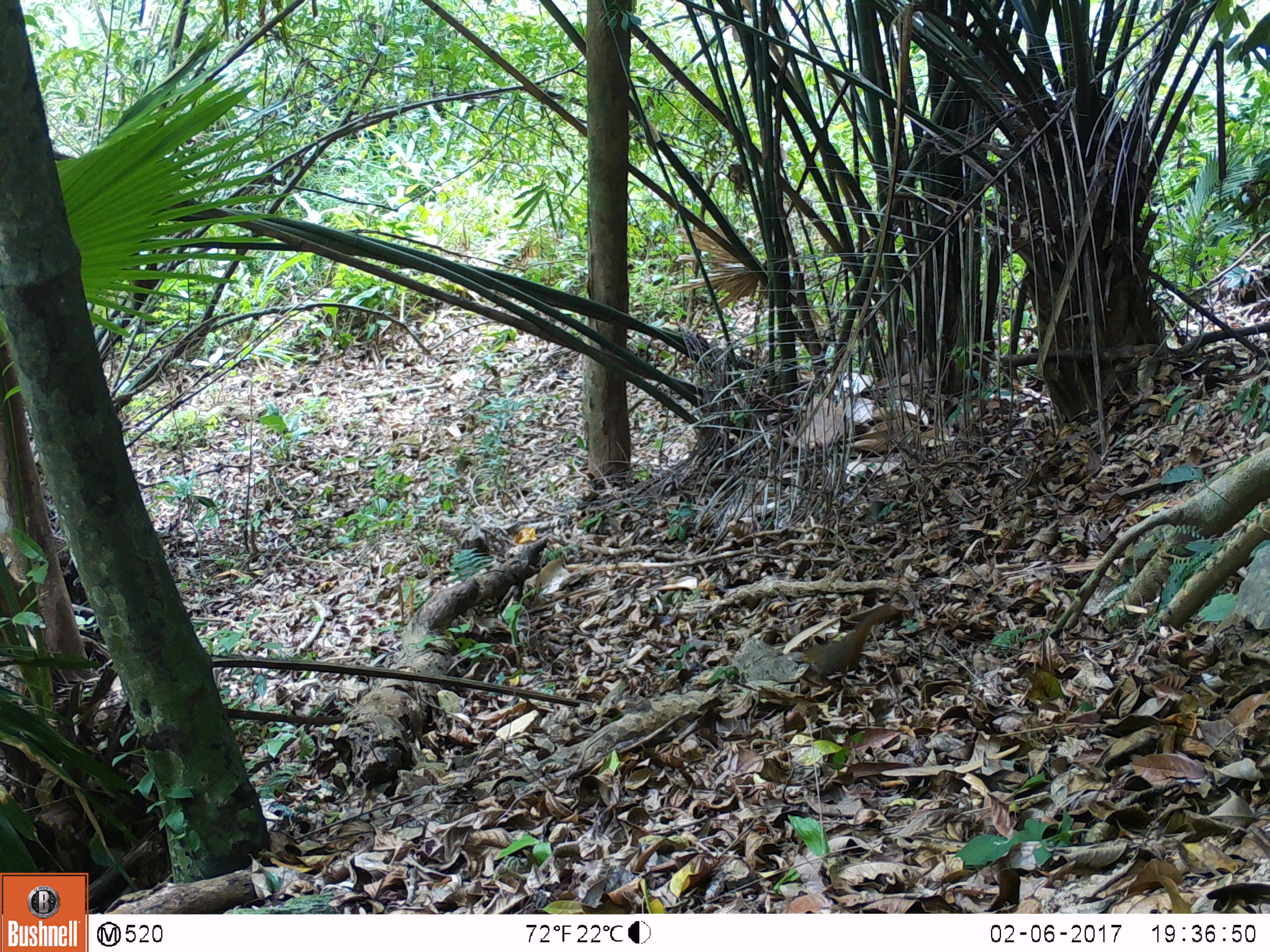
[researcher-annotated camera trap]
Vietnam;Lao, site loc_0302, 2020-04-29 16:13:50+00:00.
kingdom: Animalia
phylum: Chordata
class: Mammalia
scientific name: Mammalia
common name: mammal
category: unidentified small mammal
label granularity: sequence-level